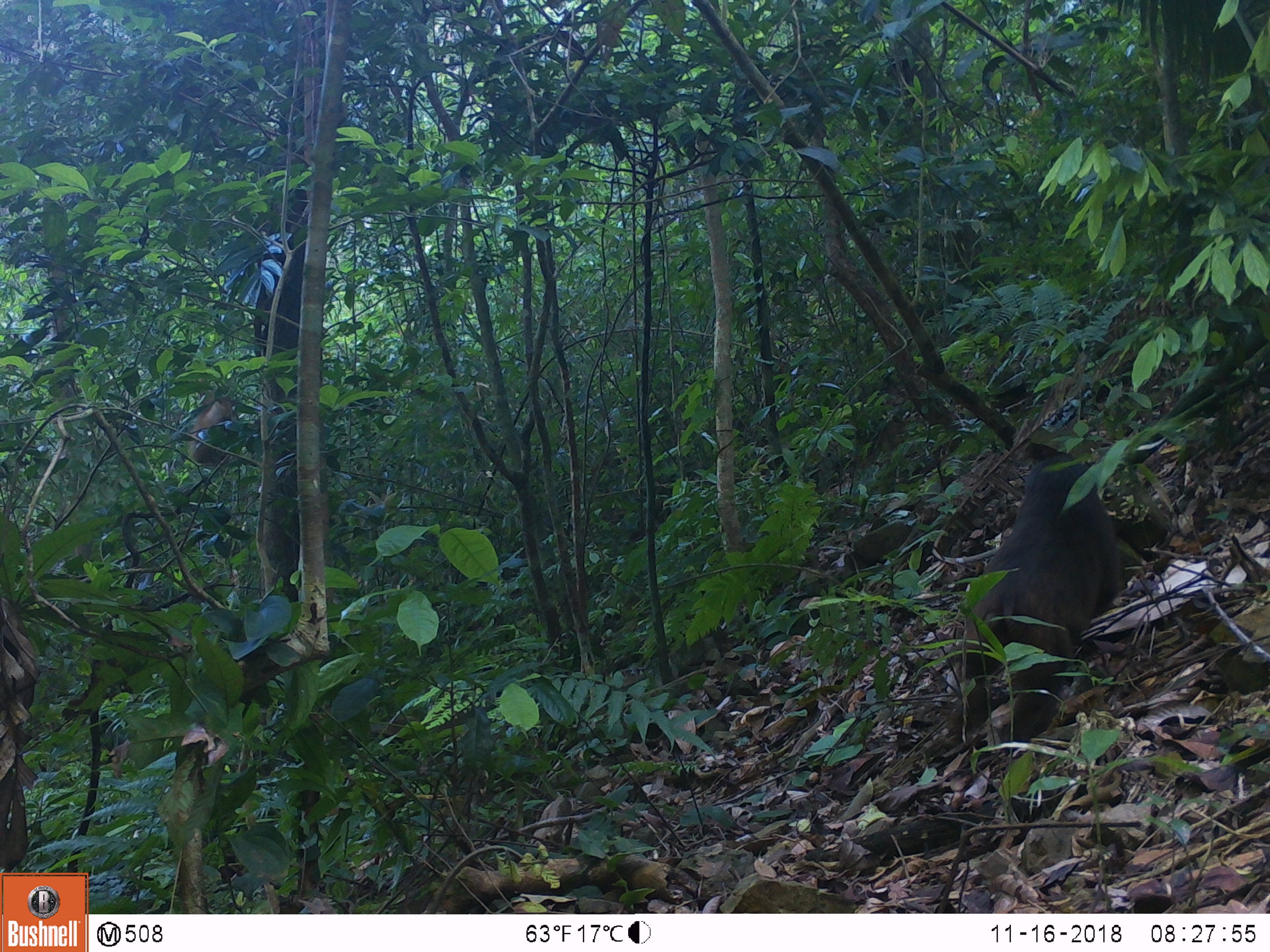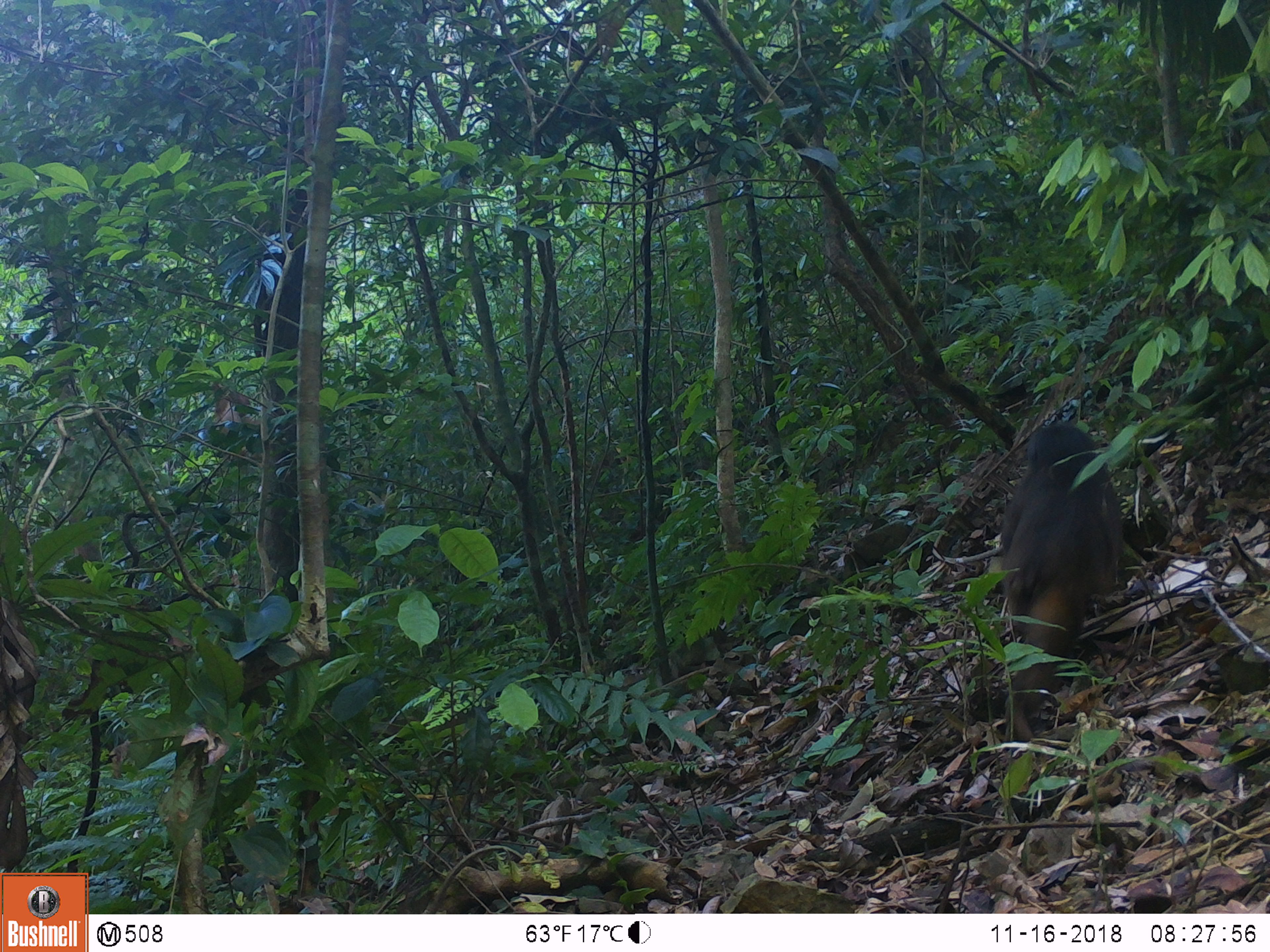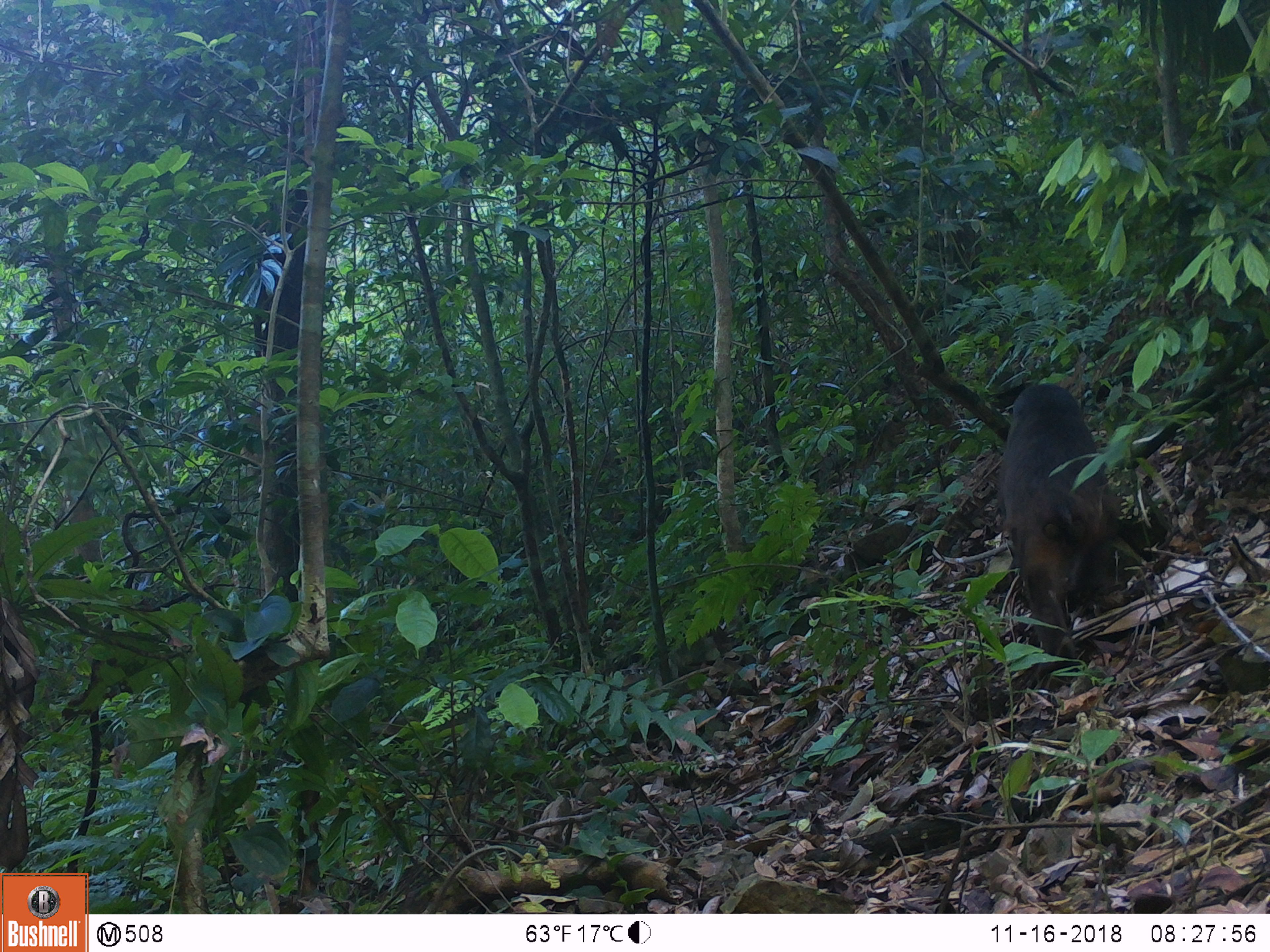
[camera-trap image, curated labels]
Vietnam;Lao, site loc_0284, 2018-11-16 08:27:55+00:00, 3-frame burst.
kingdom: Animalia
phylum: Chordata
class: Mammalia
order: Primates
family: Cercopithecidae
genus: Macaca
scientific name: Macaca arctoides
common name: stump-tailed macaque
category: stump tailed macaque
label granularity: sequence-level